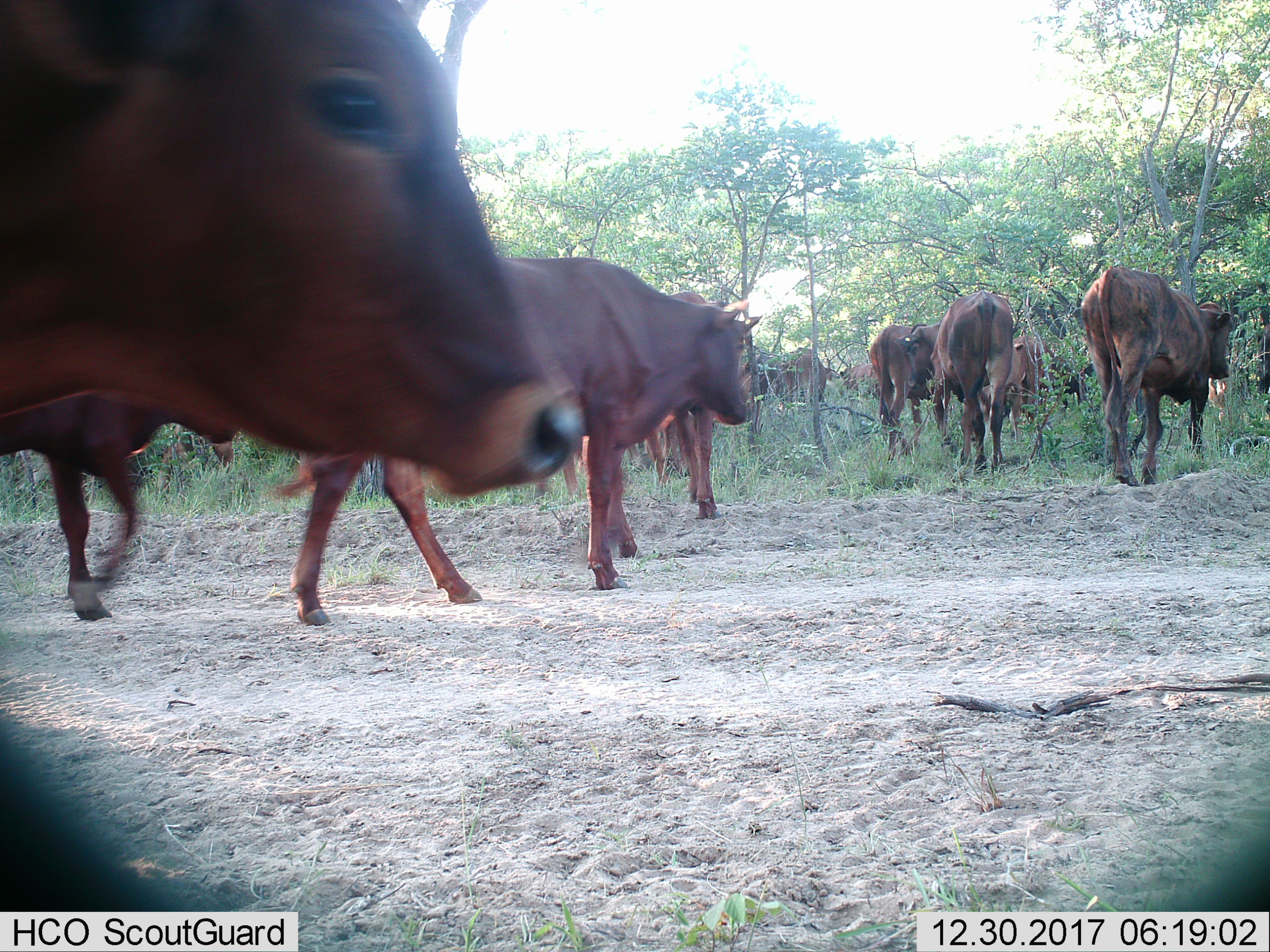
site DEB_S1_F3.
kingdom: Animalia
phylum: Chordata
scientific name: Vertebrata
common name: domestic animal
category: domesticanimal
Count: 11-50.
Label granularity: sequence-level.